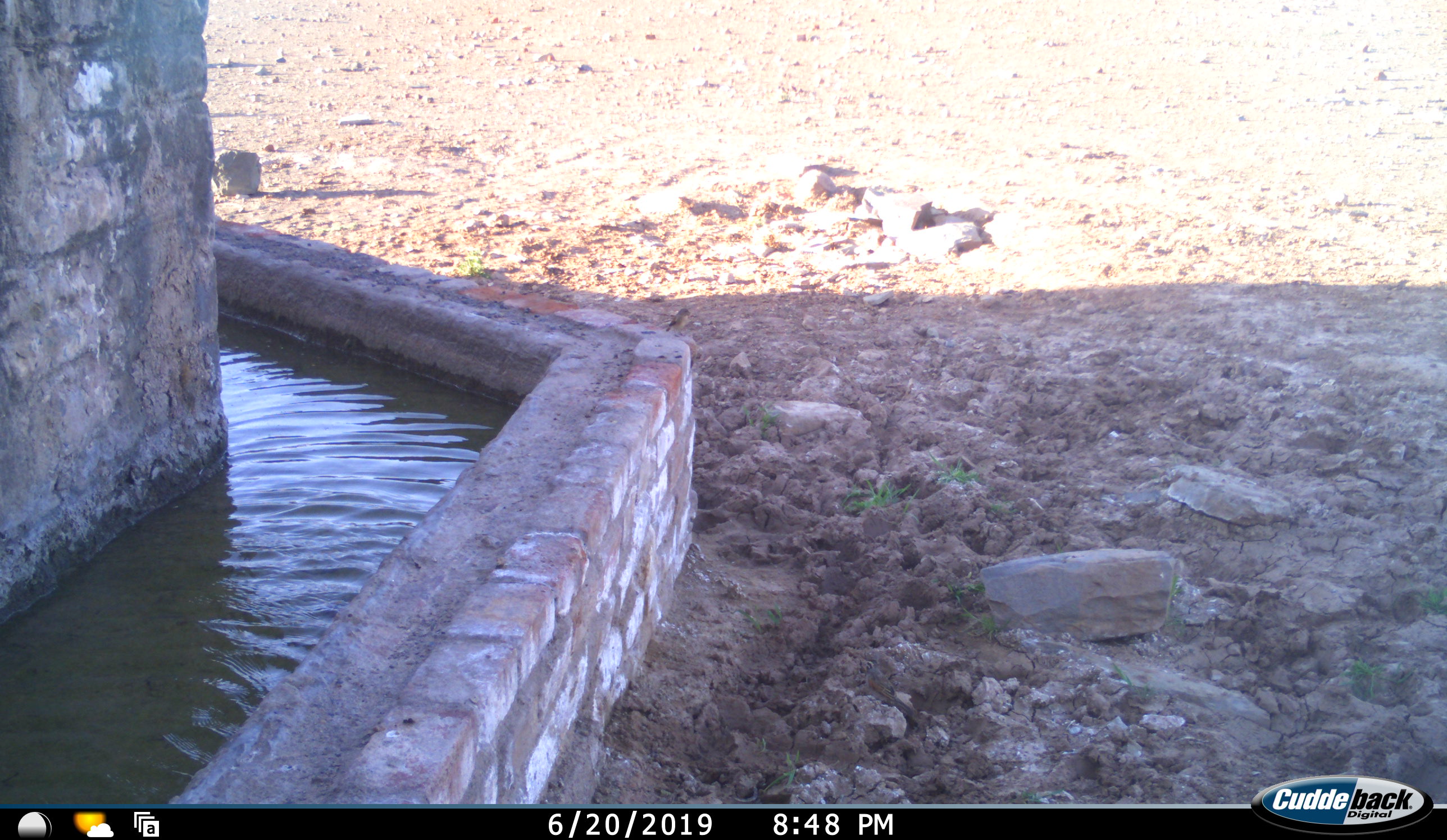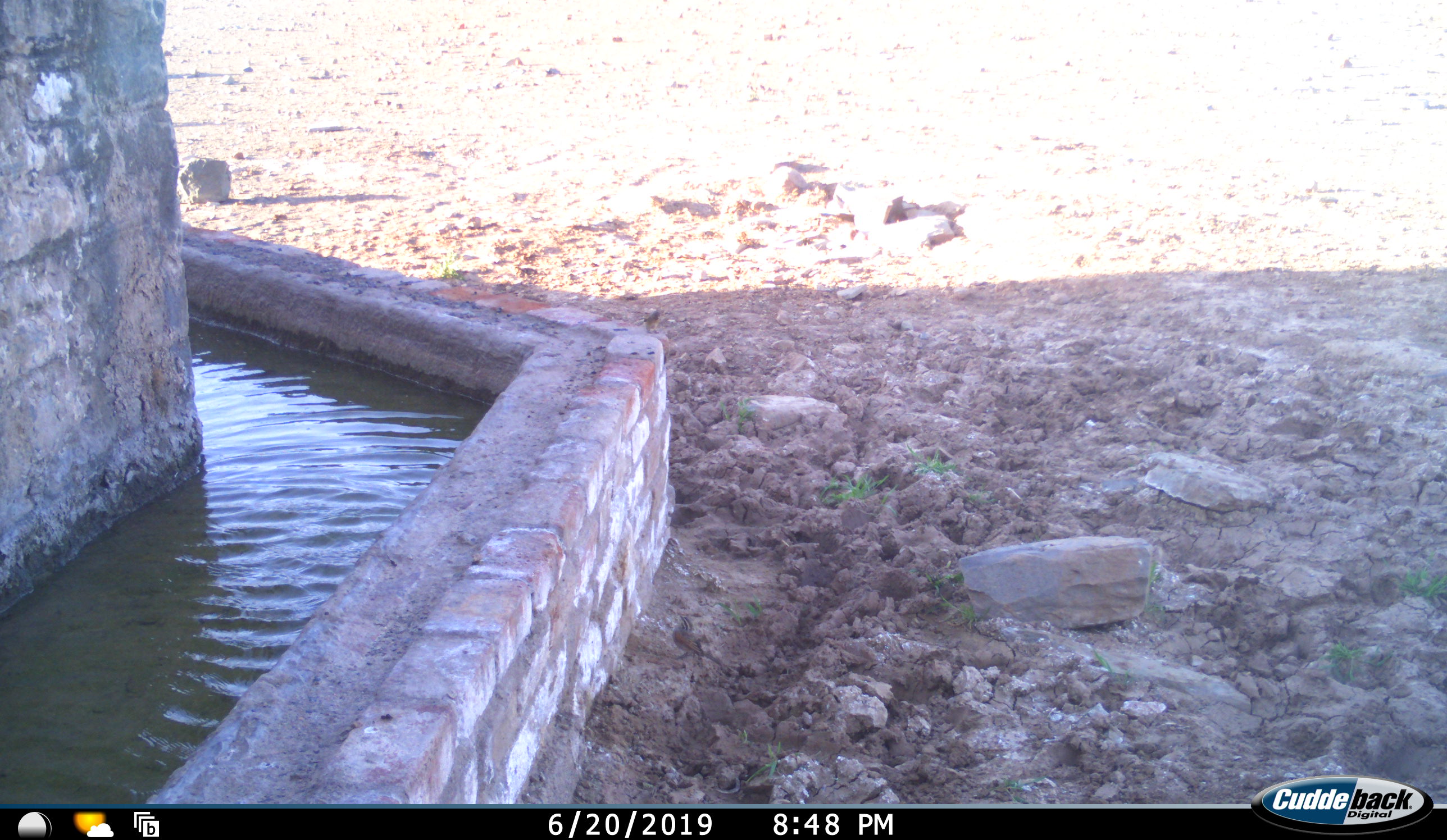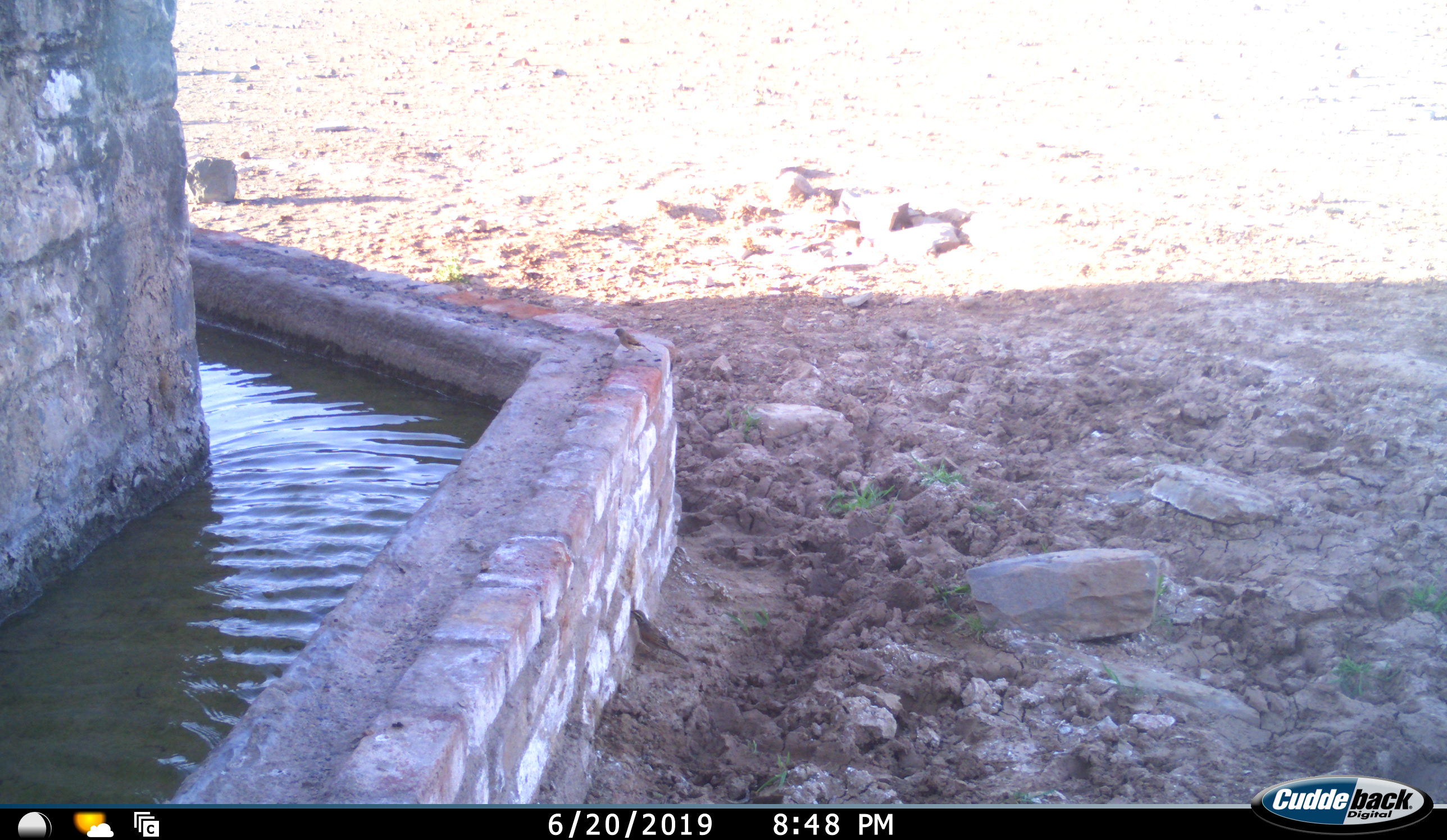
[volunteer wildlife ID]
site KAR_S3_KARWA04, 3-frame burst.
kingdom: Animalia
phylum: Chordata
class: Aves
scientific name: Aves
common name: bird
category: birdother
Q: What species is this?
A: Birdother (bird) (Aves).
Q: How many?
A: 1.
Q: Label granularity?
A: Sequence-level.